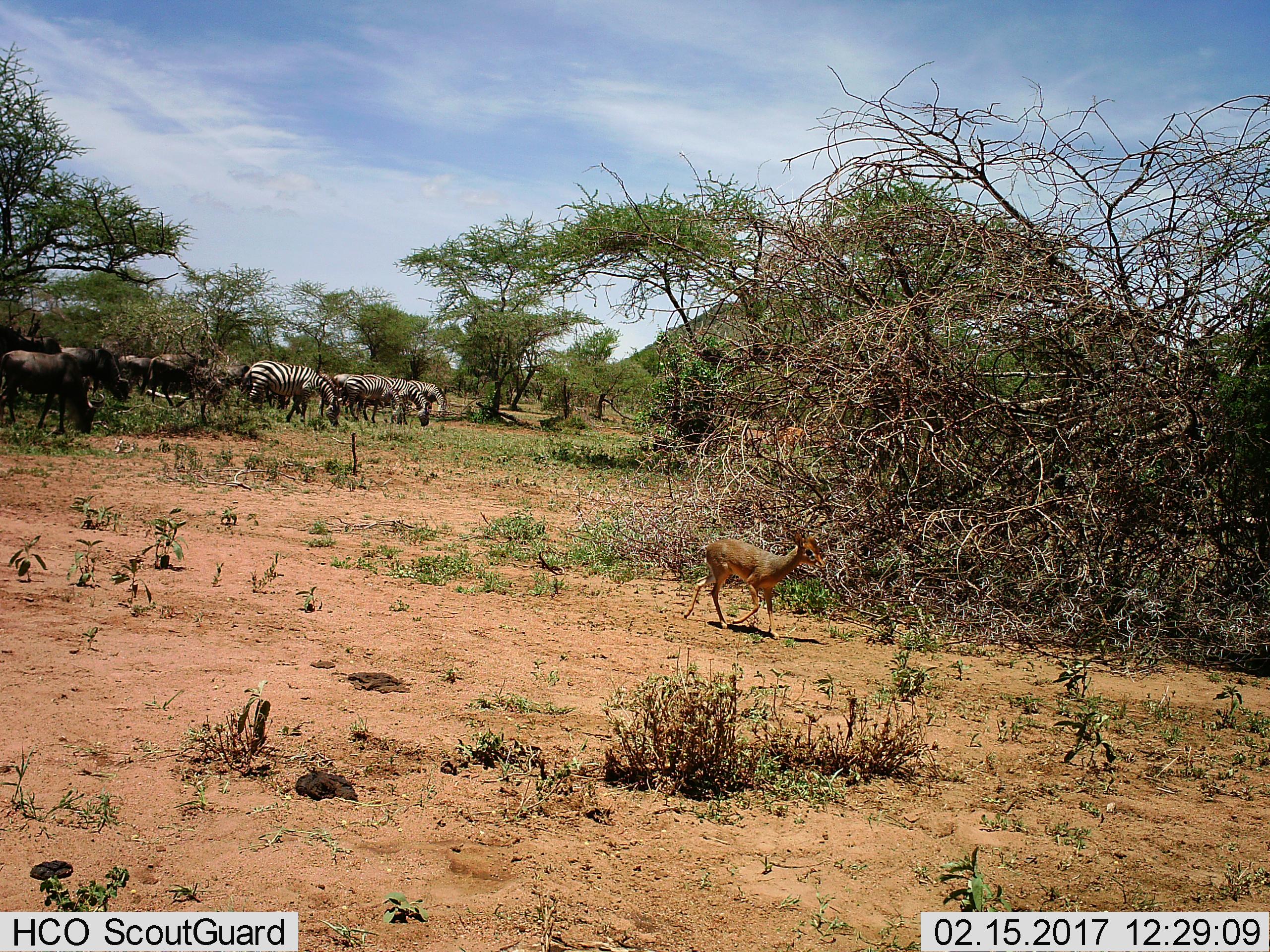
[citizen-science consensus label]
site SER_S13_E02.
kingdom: Animalia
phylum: Chordata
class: Mammalia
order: Artiodactyla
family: Bovidae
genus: Madoqua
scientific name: Madoqua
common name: dik-dik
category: dikdik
Dikdik (dik-dik) (Madoqua), count 1. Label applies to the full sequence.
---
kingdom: Animalia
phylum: Chordata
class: Mammalia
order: Artiodactyla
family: Bovidae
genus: Connochaetes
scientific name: Connochaetes taurinus taurinus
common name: blue wildebeest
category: wildebeestblue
Wildebeestblue (blue wildebeest) (Connochaetes taurinus taurinus), count 5. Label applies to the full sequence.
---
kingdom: Animalia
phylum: Chordata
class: Mammalia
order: Perissodactyla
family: Equidae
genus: Equus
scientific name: Equus quagga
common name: plains zebra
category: zebraplains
Zebraplains (plains zebra) (Equus quagga), count 6. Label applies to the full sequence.